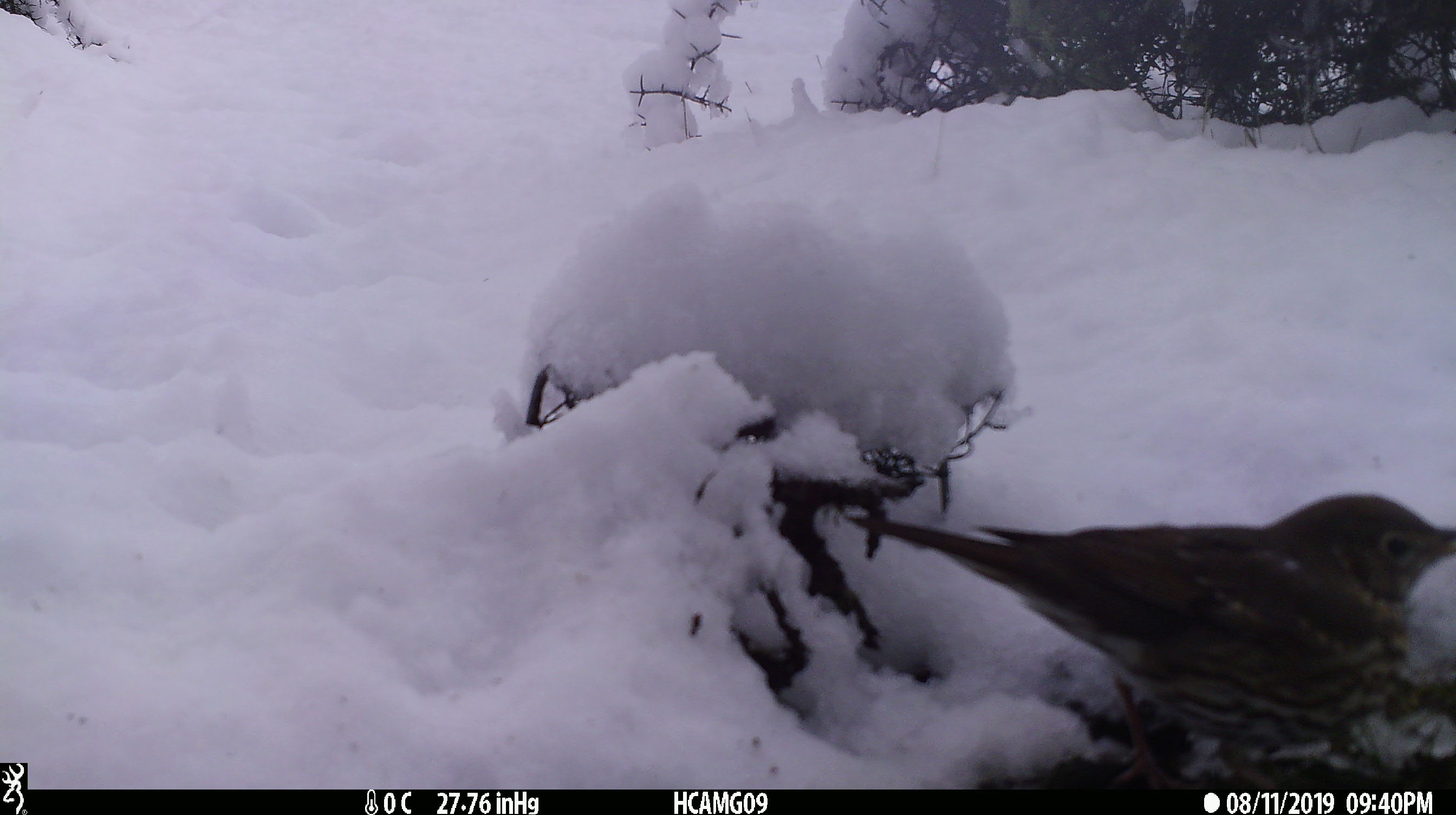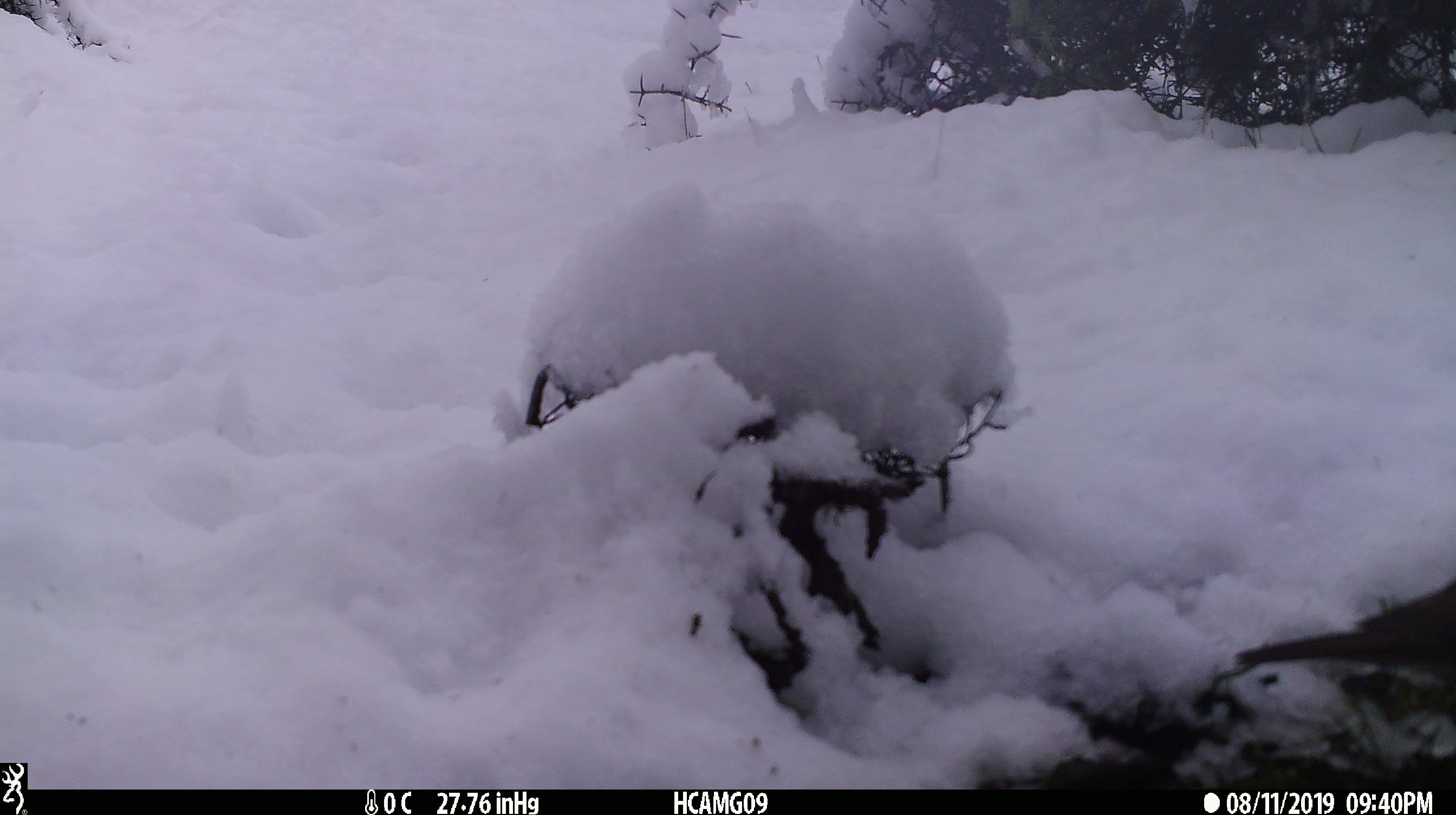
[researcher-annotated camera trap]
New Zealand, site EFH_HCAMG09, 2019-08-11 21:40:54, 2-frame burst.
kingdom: Animalia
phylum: Chordata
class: Aves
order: Passeriformes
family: Turdidae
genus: Turdus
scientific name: Turdus philomelos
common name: song thrush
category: thrush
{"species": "thrush (song thrush) (Turdus philomelos)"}